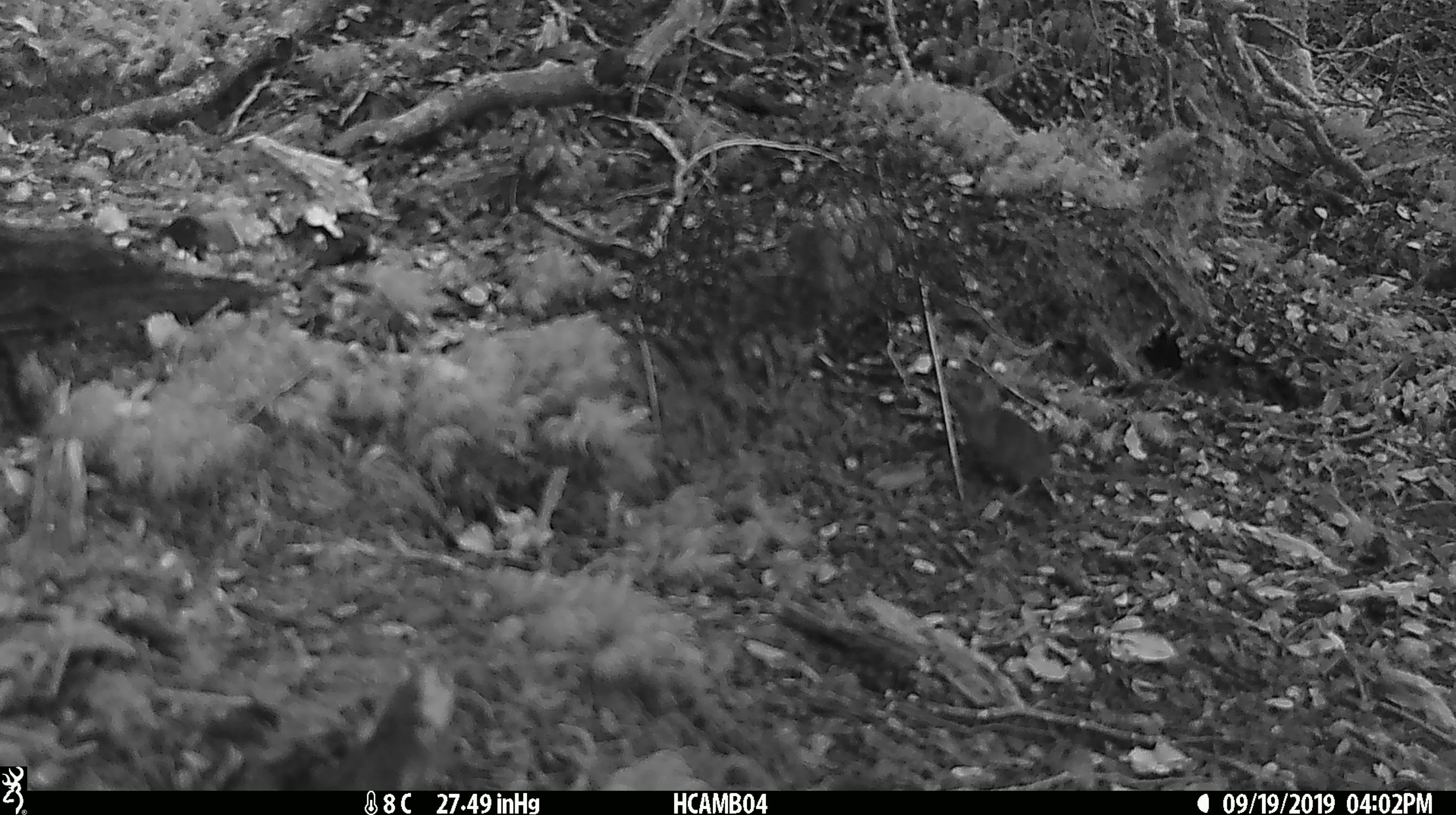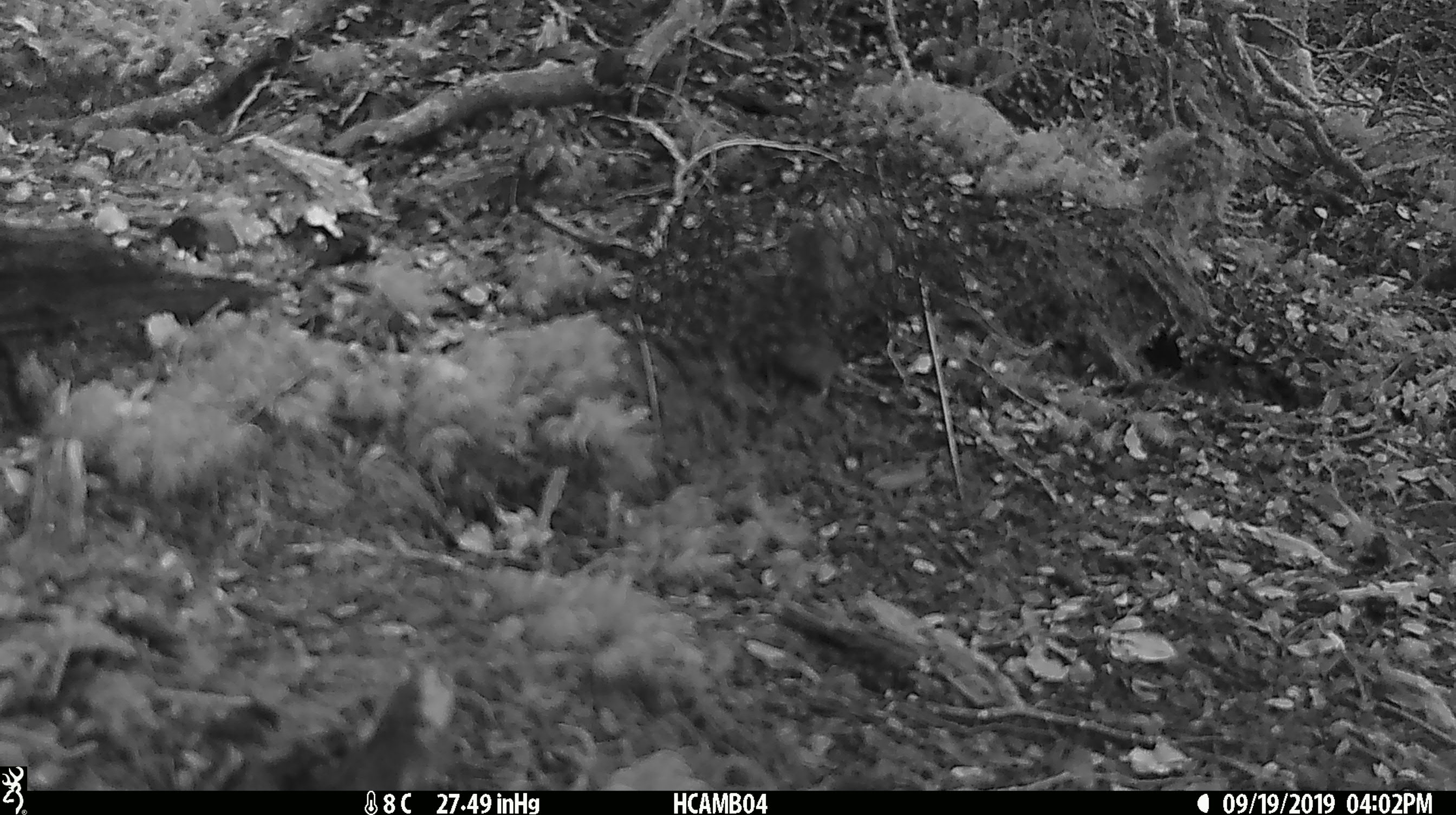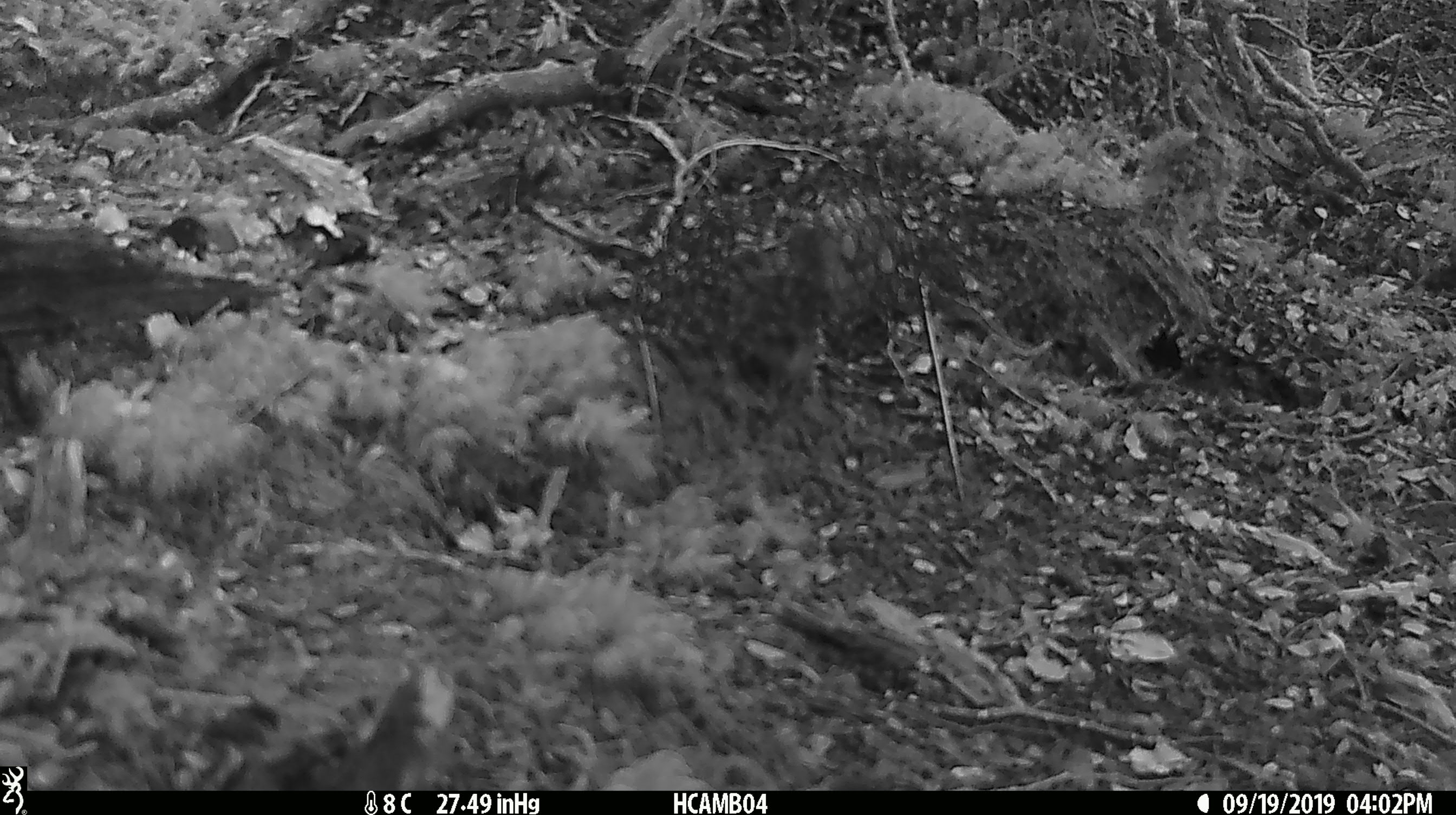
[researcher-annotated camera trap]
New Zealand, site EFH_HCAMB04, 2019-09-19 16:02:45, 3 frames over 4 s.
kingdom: Animalia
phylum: Chordata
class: Mammalia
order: Rodentia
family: Muridae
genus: Mus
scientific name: Mus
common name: mouse